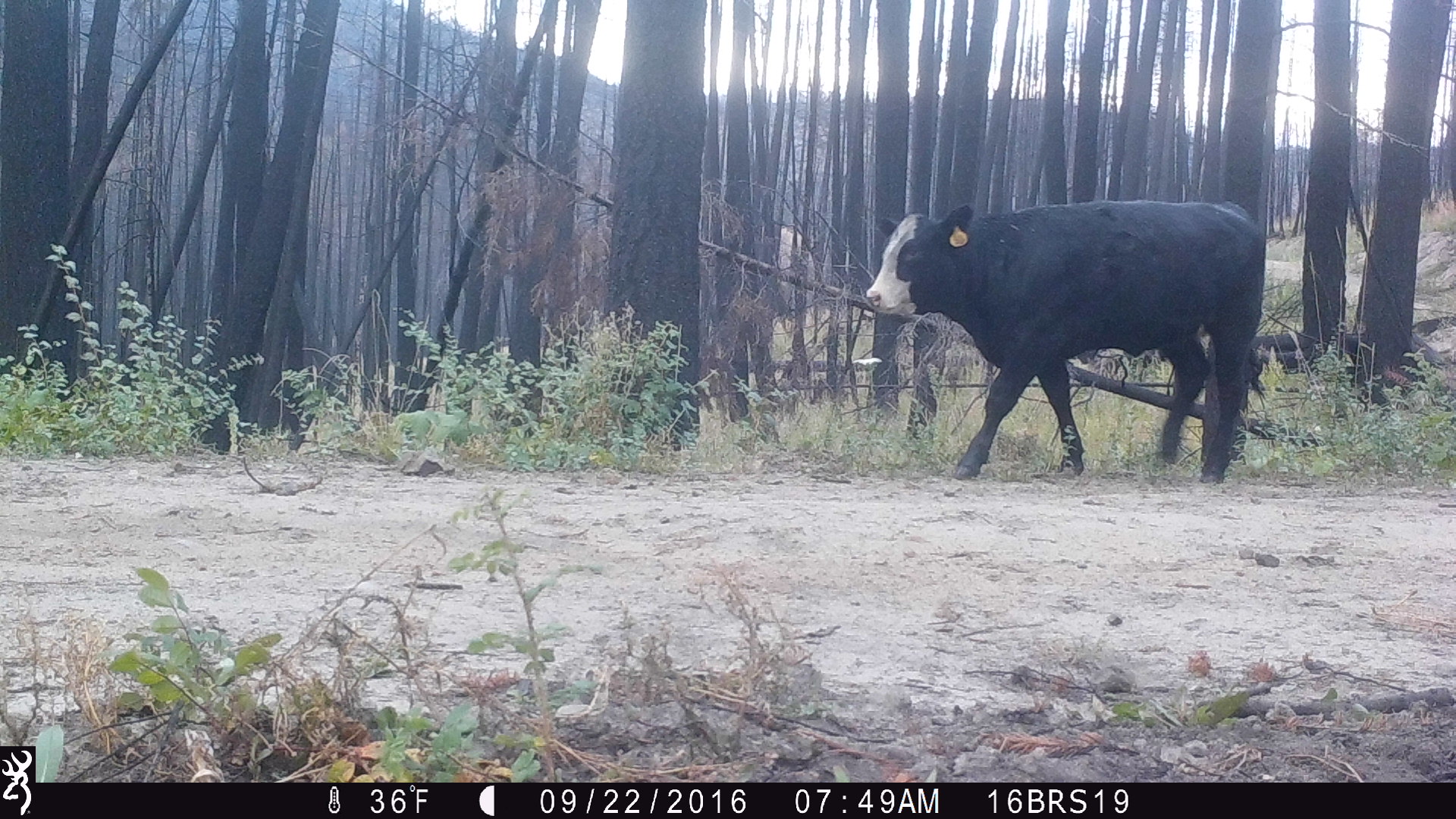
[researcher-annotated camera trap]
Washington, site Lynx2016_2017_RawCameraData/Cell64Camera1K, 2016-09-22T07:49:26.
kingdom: Animalia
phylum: Chordata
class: Mammalia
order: Artiodactyla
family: Bovidae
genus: Bos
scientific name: Bos taurus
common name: domestic cattle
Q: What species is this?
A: Domestic cattle (Bos taurus).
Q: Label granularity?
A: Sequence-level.